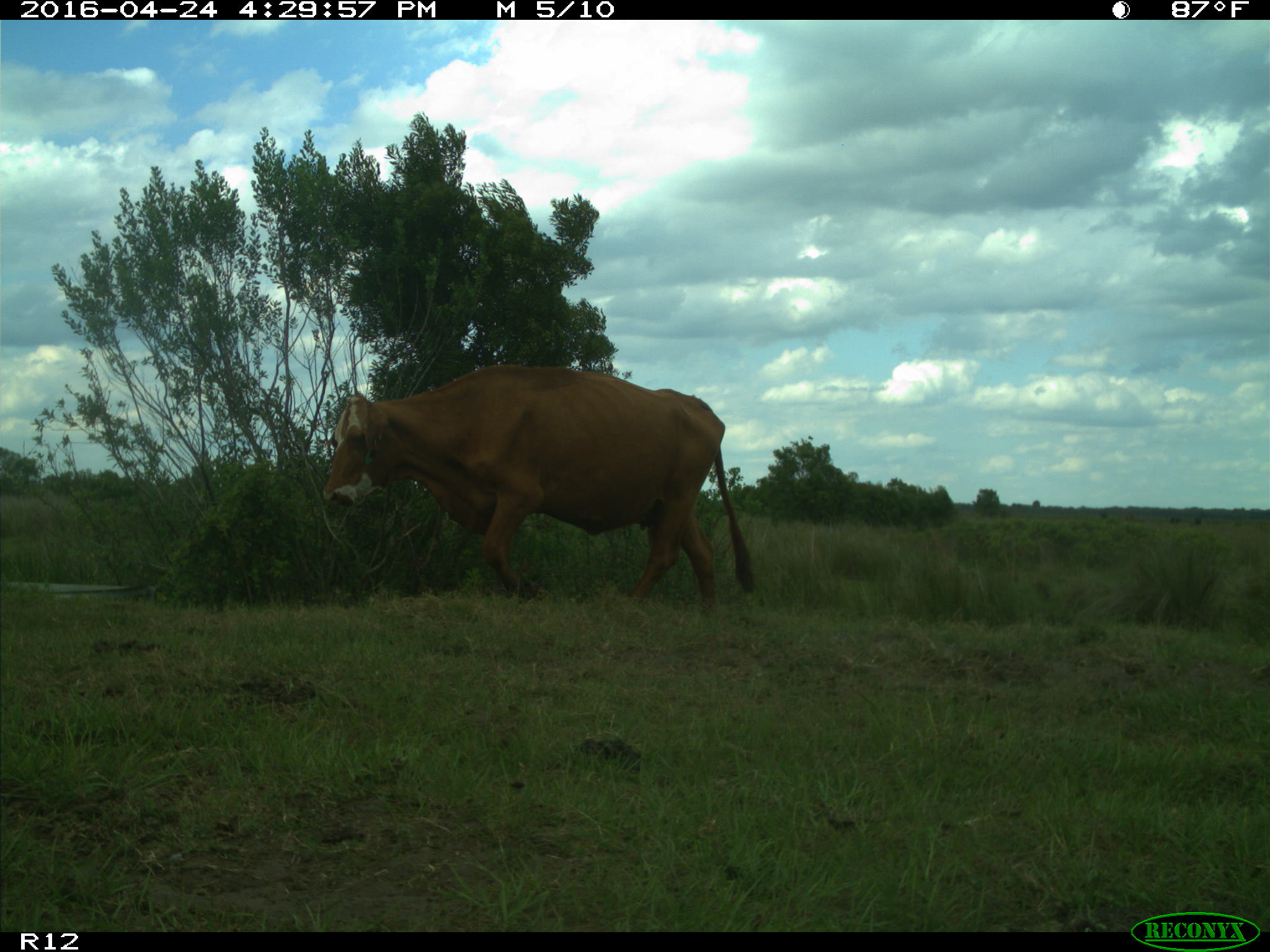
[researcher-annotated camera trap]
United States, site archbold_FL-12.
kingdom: Animalia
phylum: Chordata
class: Mammalia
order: Artiodactyla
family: Bovidae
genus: Bos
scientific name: Bos taurus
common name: domestic cow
Bos taurus (domestic cow).